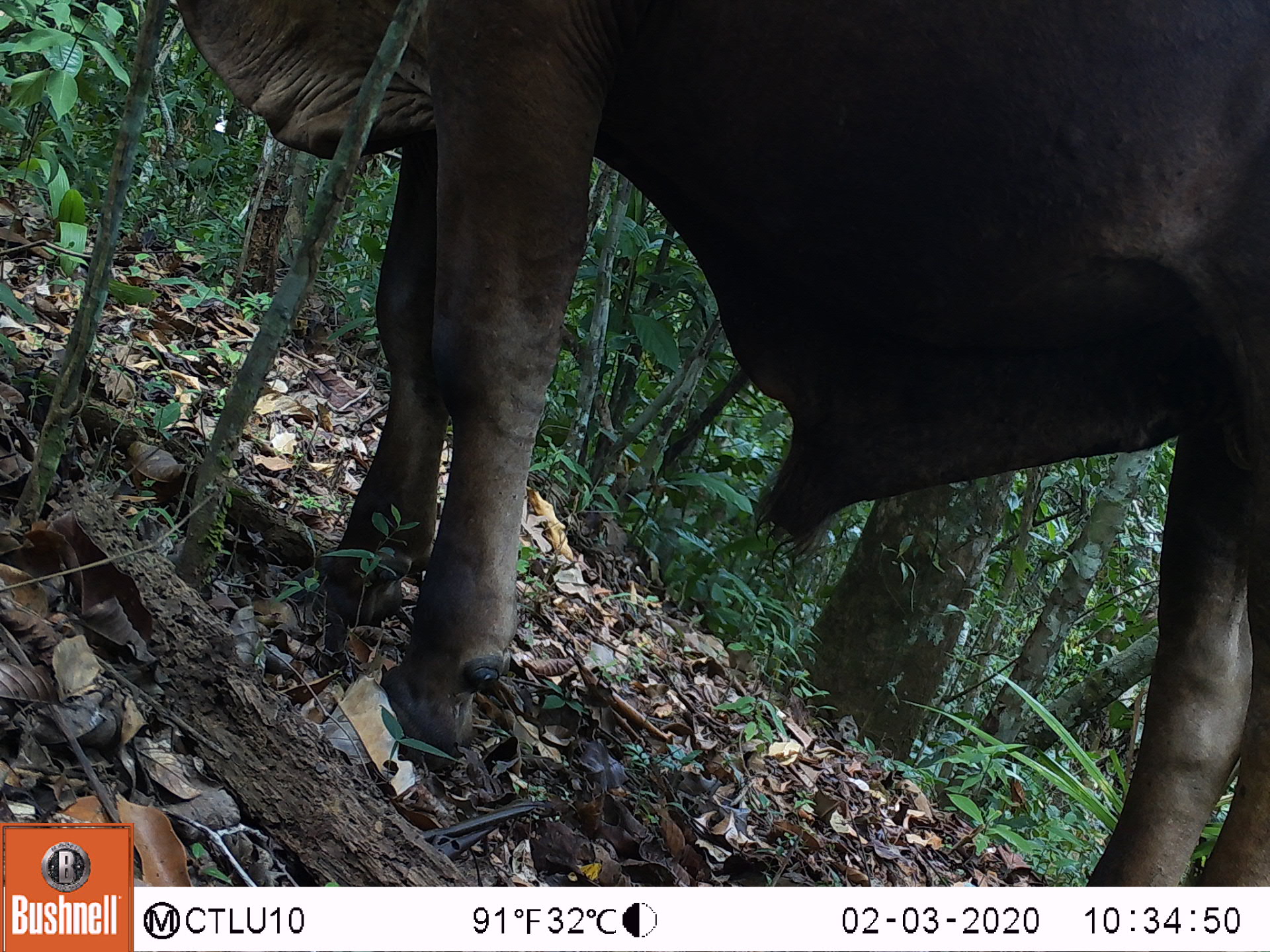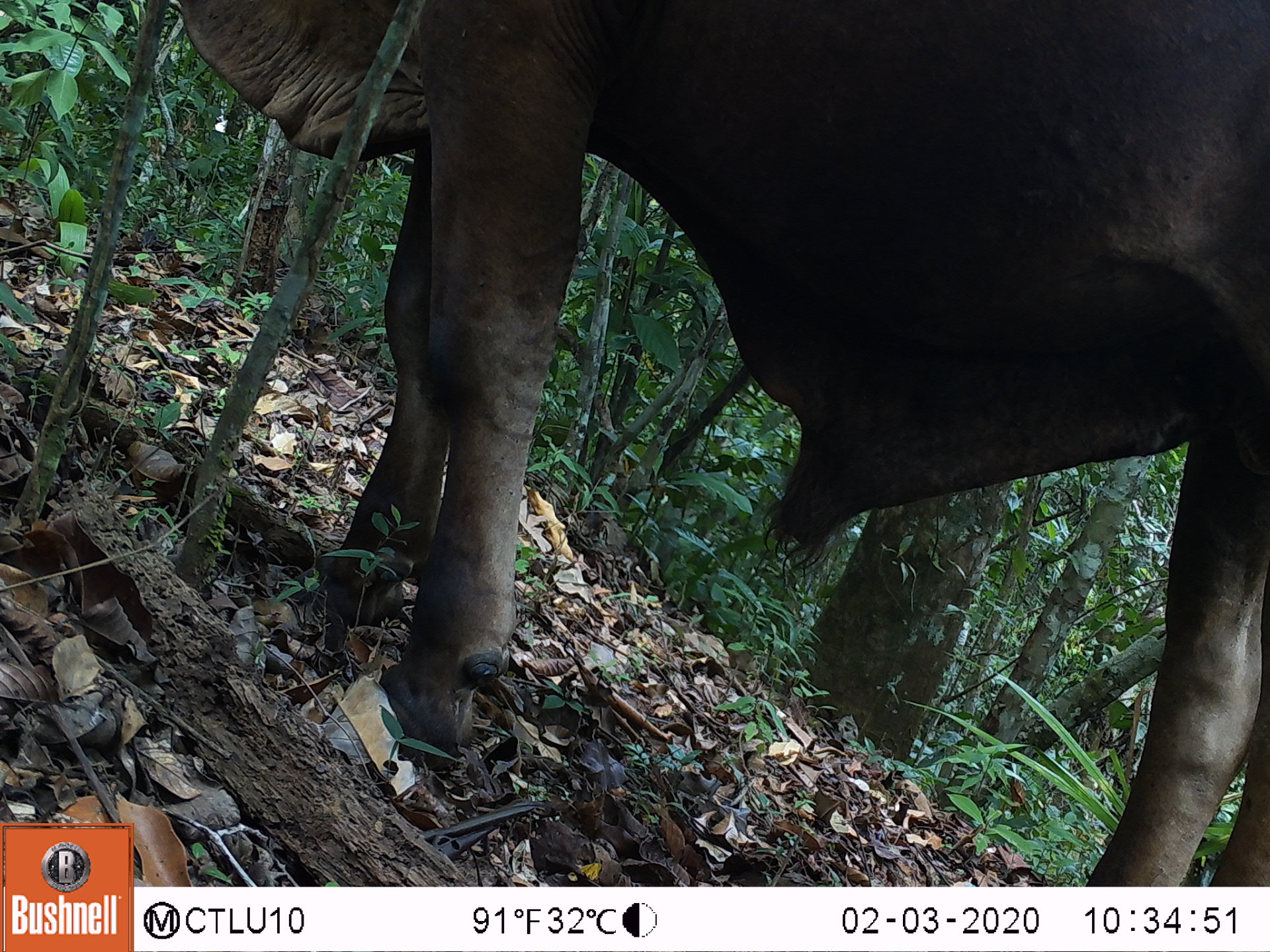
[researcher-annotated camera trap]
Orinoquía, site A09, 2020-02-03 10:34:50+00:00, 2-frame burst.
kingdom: Animalia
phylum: Chordata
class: Mammalia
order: Artiodactyla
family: Bovidae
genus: Bos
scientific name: Bos taurus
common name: cow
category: cattle